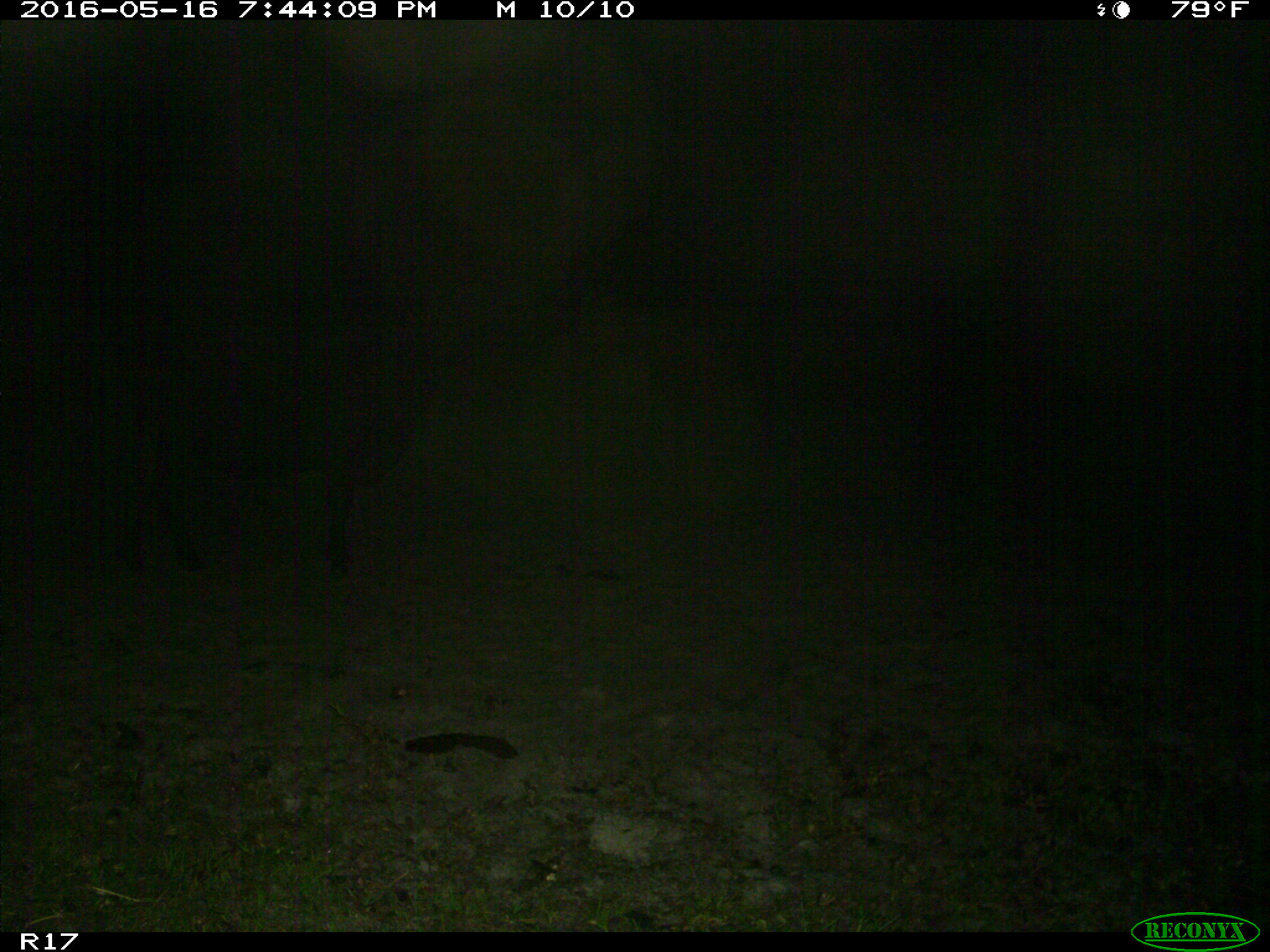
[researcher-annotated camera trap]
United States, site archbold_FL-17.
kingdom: Animalia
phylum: Chordata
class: Mammalia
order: Artiodactyla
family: Bovidae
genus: Bos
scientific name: Bos taurus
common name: domestic cow